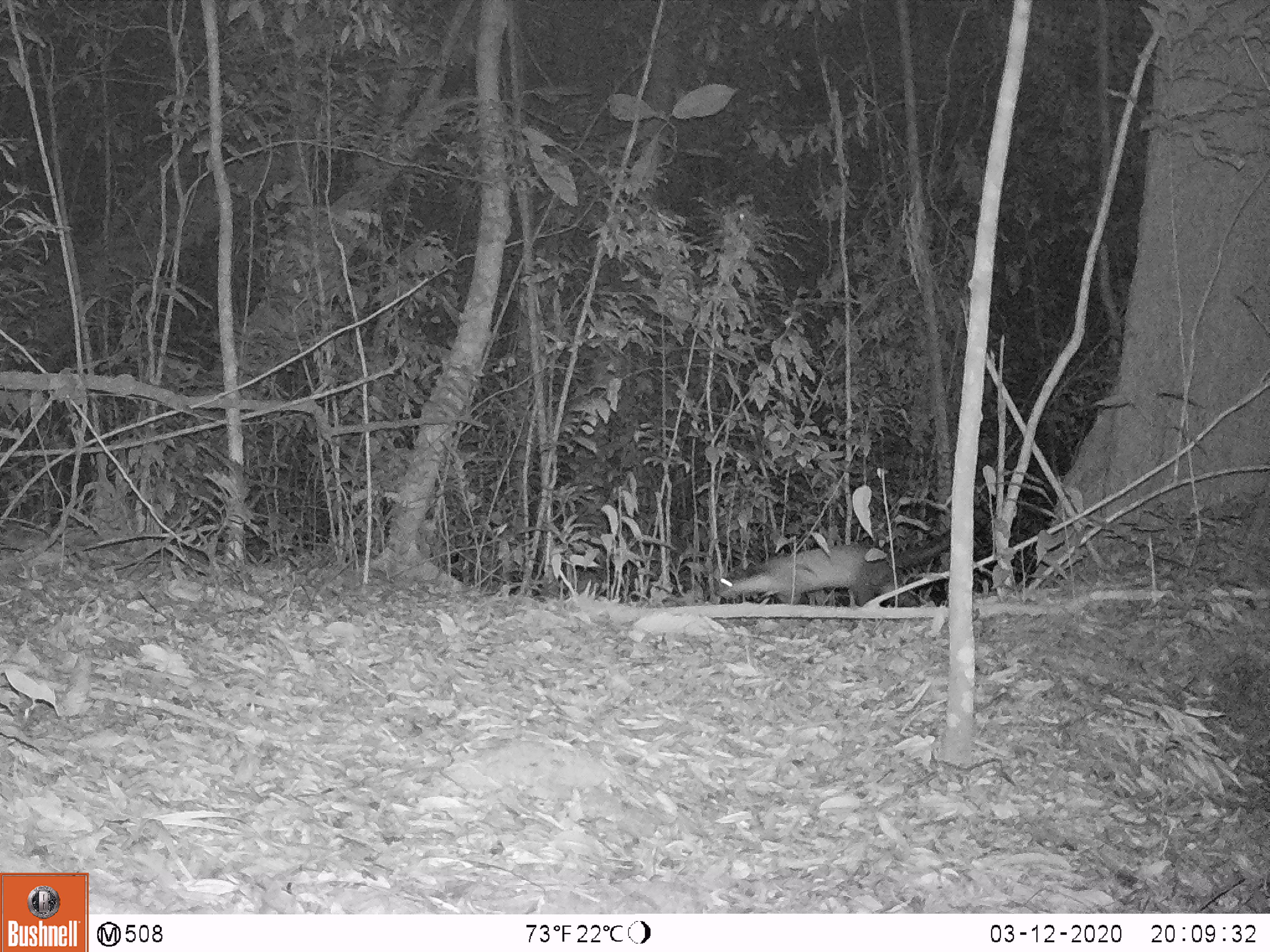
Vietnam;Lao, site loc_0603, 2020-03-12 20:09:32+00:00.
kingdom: Animalia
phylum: Chordata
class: Mammalia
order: Carnivora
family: Mustelidae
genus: Martes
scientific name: Martes flavigula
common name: yellow-throated marten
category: yellow throated marten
Yellow throated marten (yellow-throated marten) (Martes flavigula). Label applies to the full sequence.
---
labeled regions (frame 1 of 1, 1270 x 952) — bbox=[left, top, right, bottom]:
yellow throated marten: bbox=[715, 520, 983, 606]